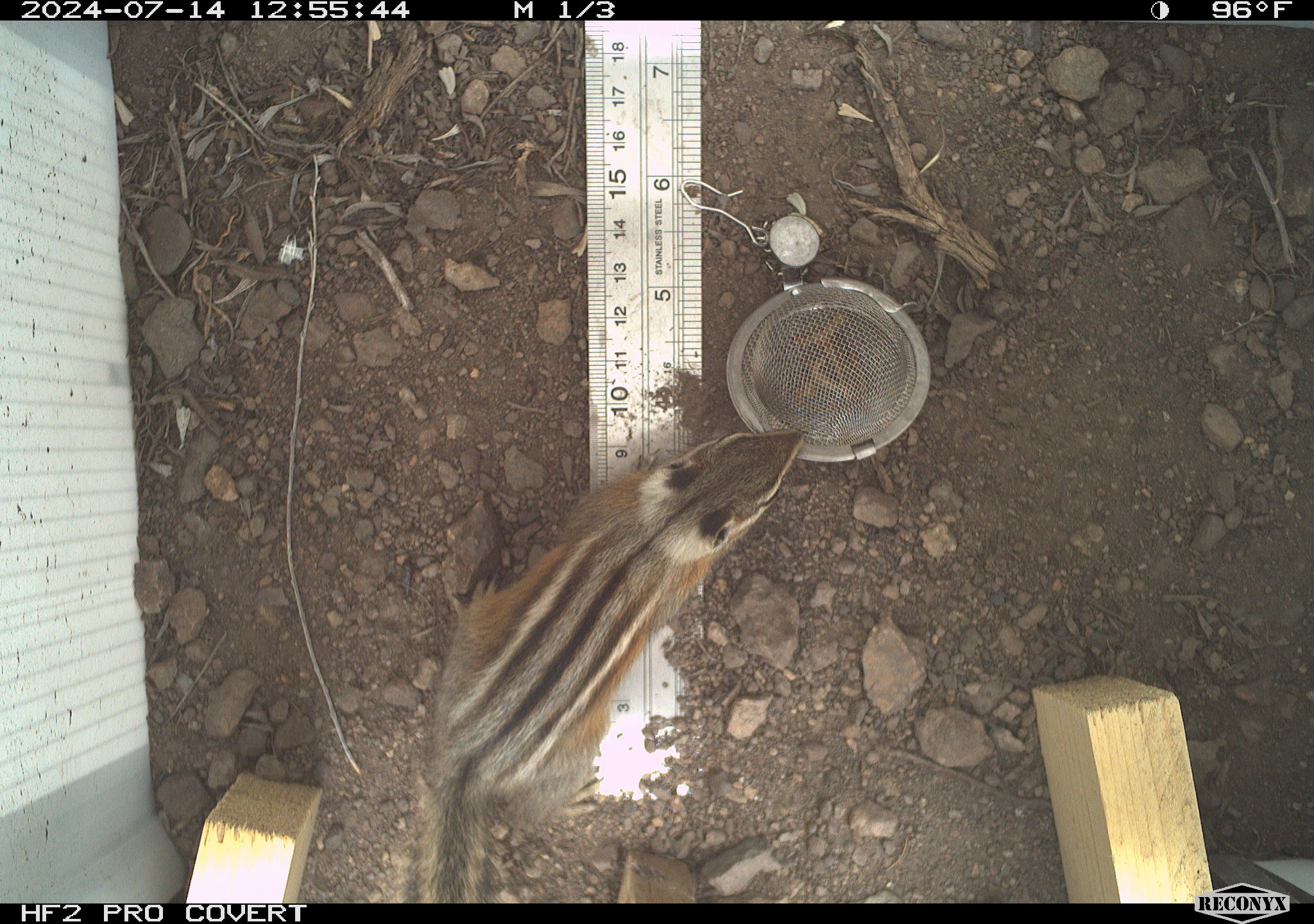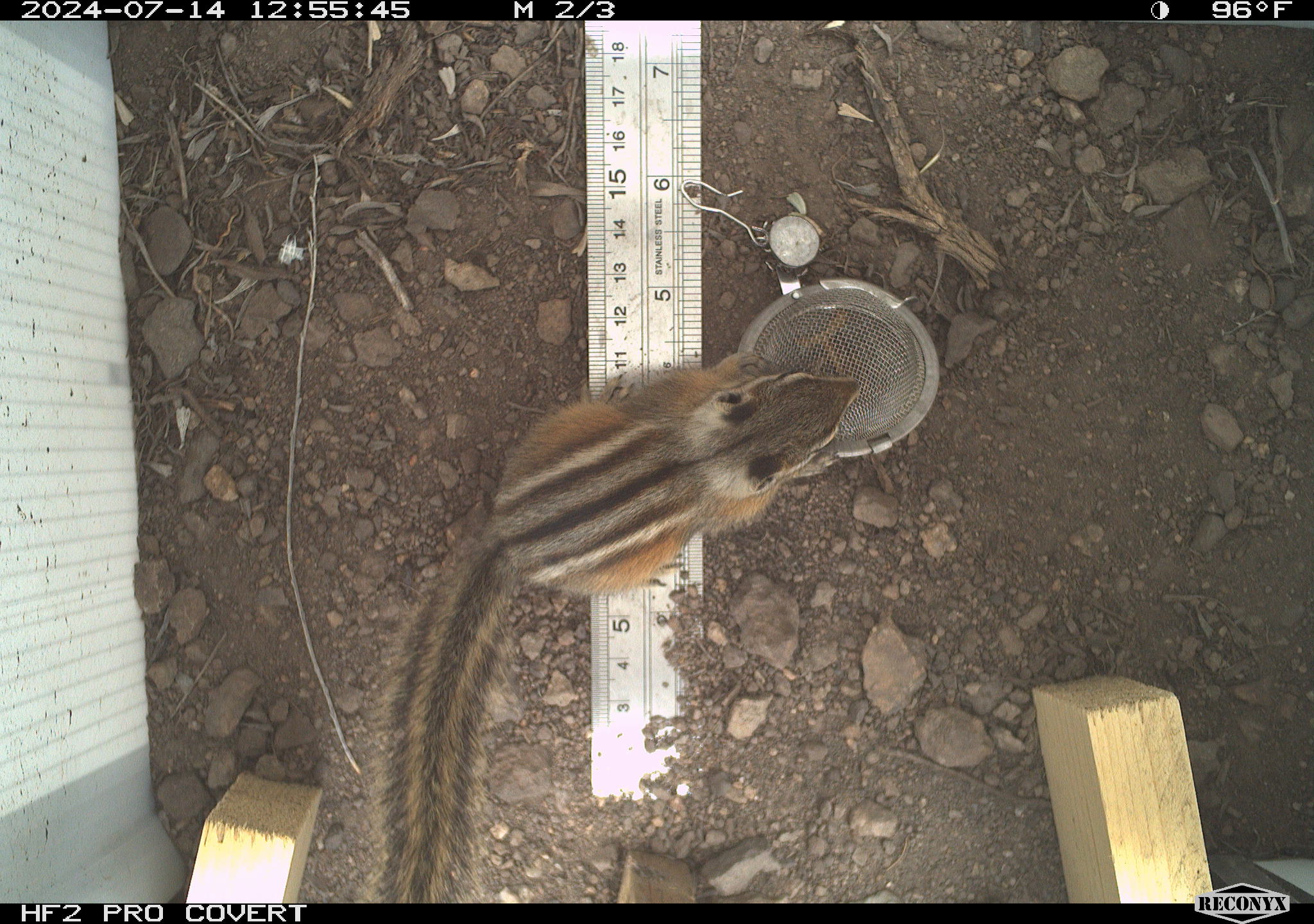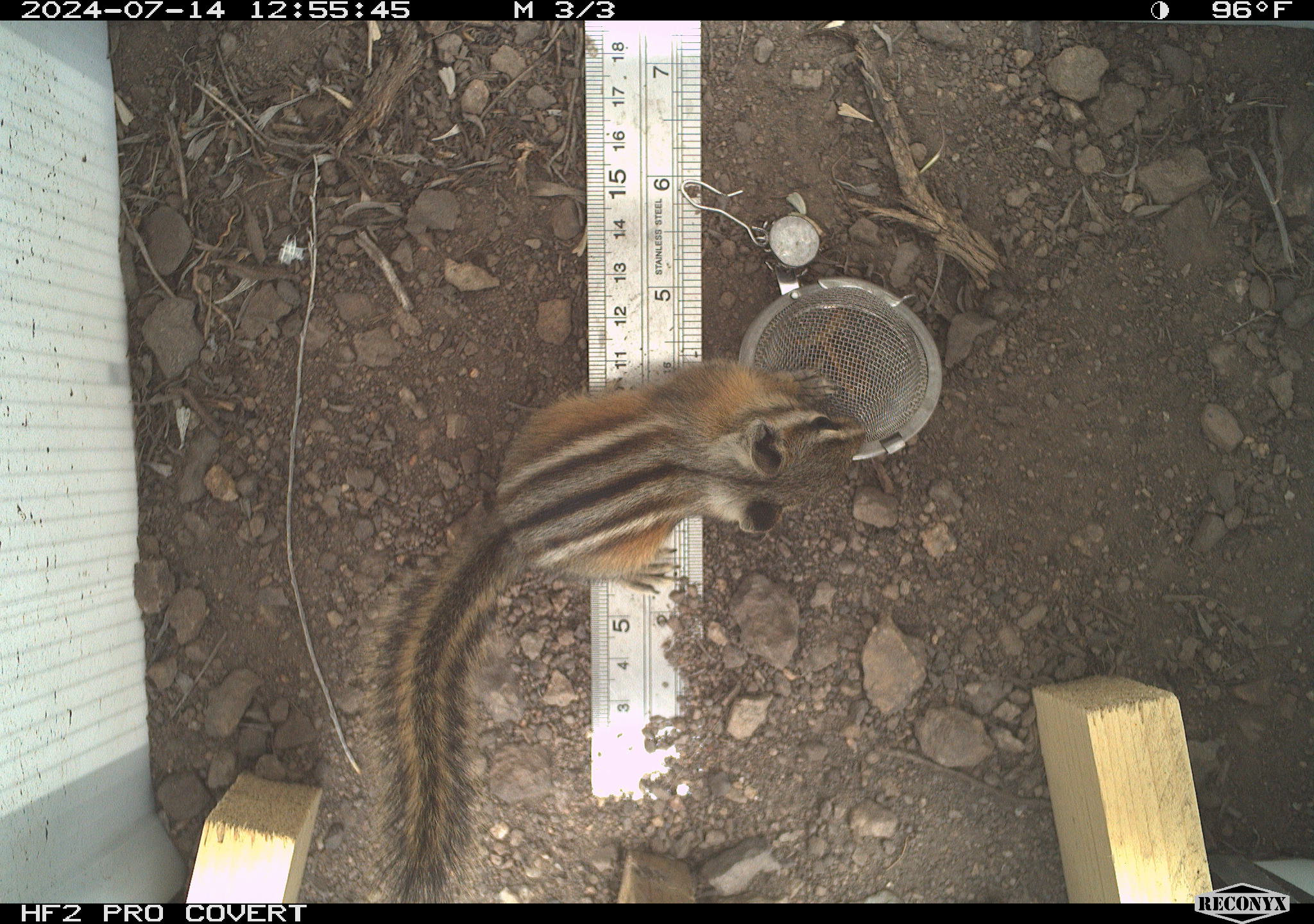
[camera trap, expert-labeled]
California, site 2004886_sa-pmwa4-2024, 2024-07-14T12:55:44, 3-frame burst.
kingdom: Animalia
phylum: Chordata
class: Mammalia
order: Rodentia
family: Sciuridae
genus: Neotamias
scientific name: Neotamias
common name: western chipmunks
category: neotamias species